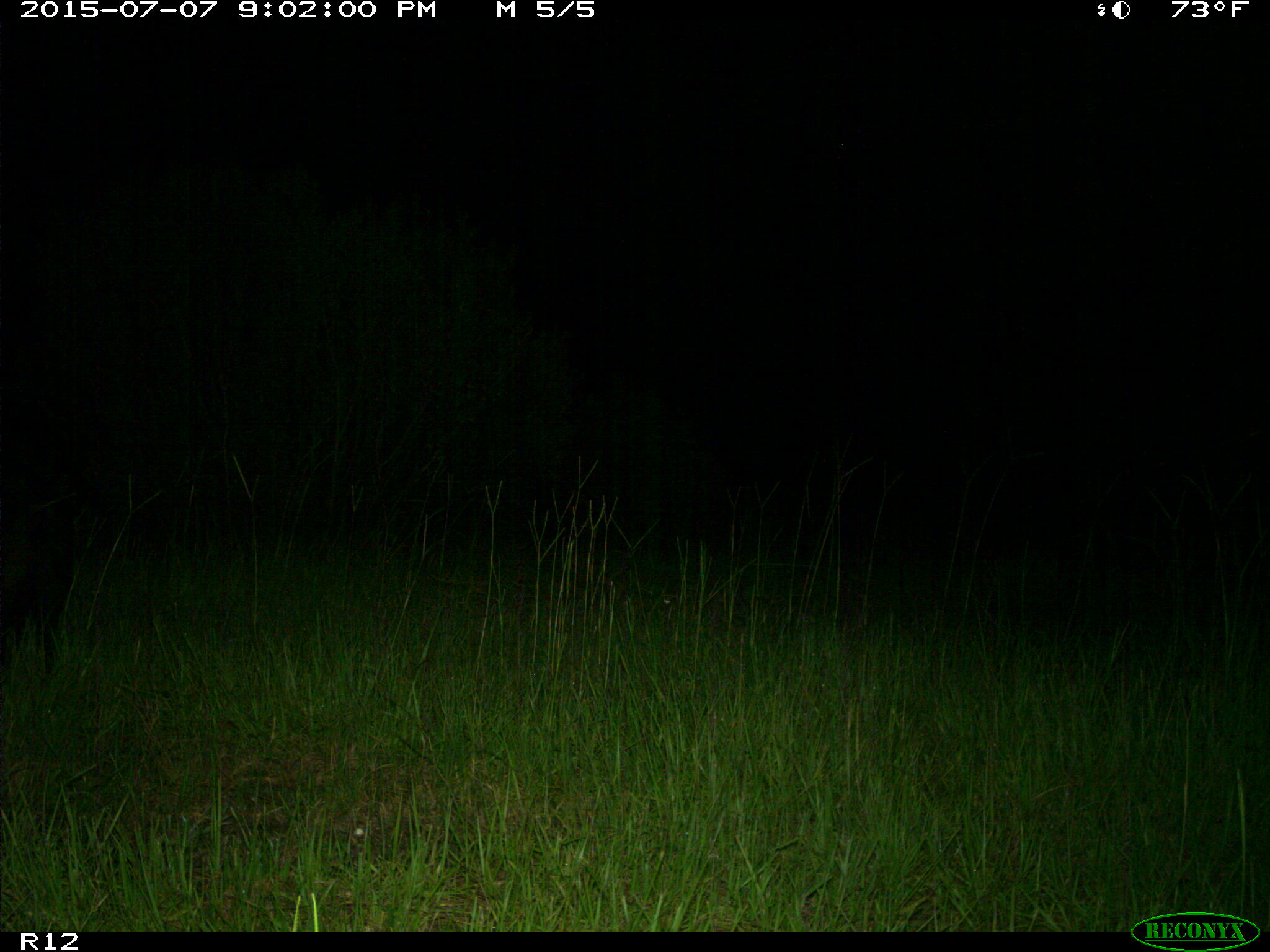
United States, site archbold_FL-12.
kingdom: Animalia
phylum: Chordata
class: Mammalia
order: Artiodactyla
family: Suidae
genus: Sus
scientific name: Sus scrofa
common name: wild boar